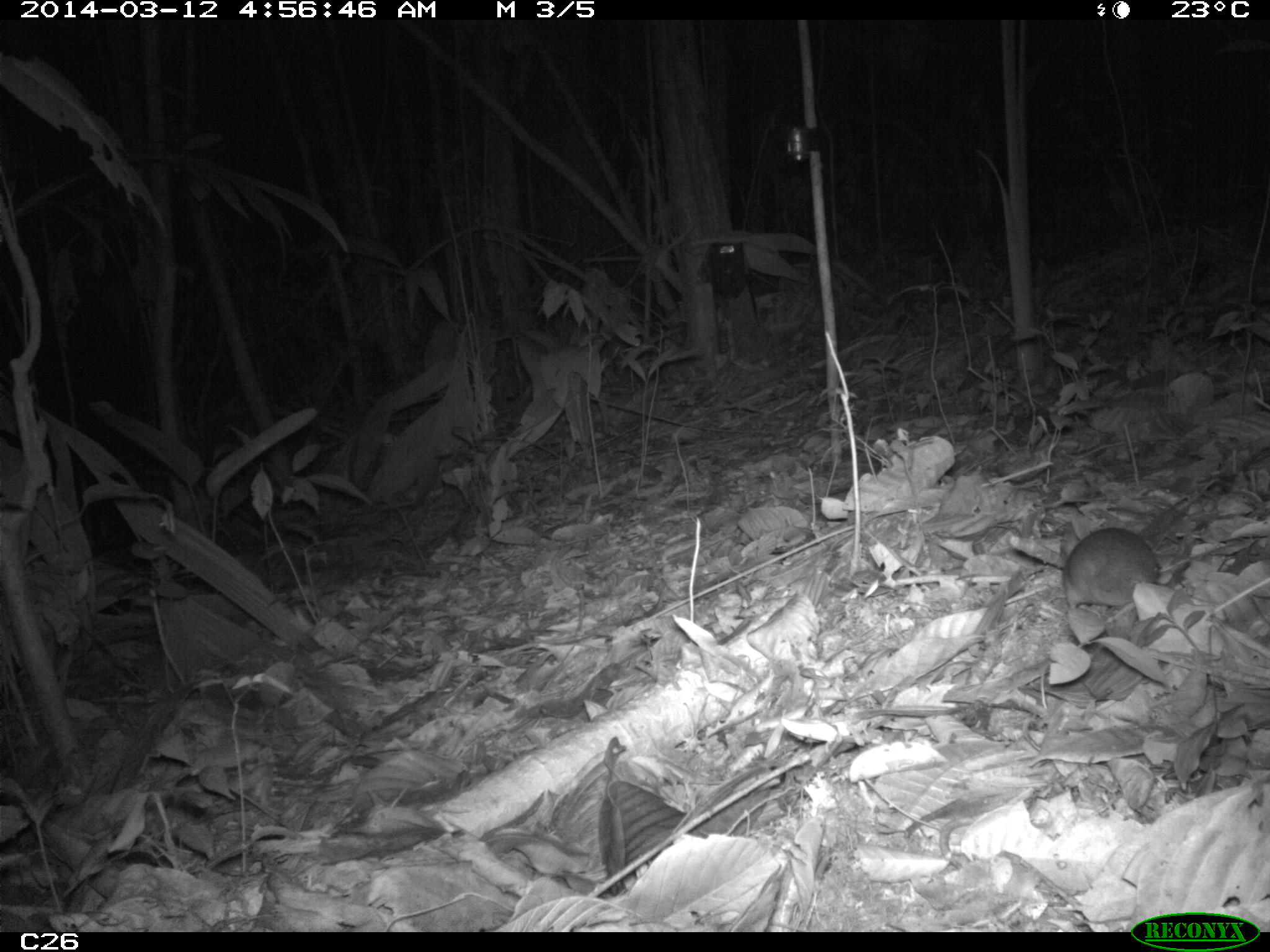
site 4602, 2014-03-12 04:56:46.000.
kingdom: Animalia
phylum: Chordata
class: Mammalia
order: Rodentia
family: Muridae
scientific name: Muridae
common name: mice, rats, and gerbils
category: unknown mouse or rat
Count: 1.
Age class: adult.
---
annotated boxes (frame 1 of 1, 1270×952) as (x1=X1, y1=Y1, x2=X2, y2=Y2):
unknown mouse or rat: (x1=1057, y1=522, x2=1165, y2=610)